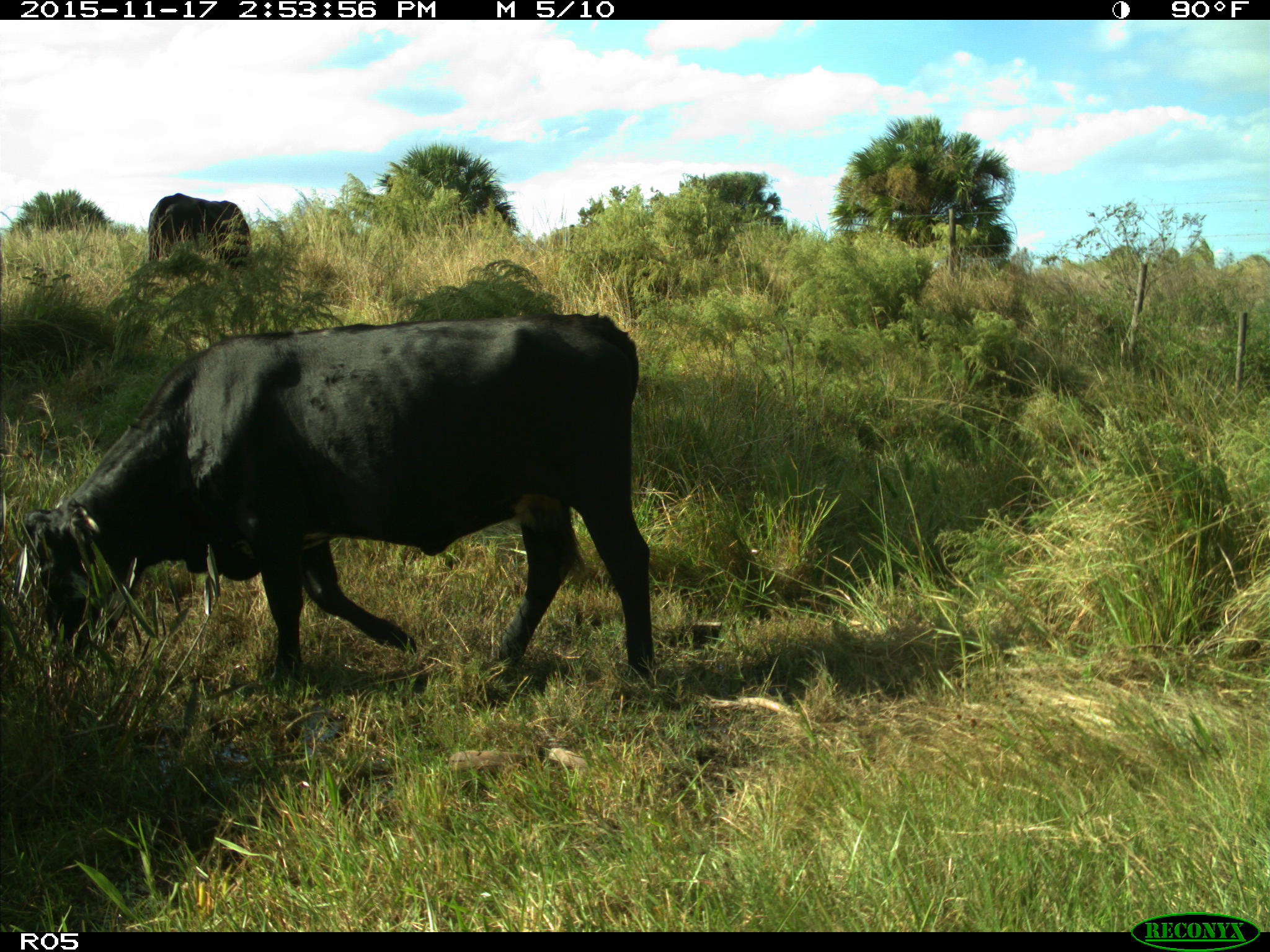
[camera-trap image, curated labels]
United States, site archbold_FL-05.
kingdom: Animalia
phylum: Chordata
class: Mammalia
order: Artiodactyla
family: Bovidae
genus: Bos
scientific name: Bos taurus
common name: domestic cow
Bos taurus (domestic cow).